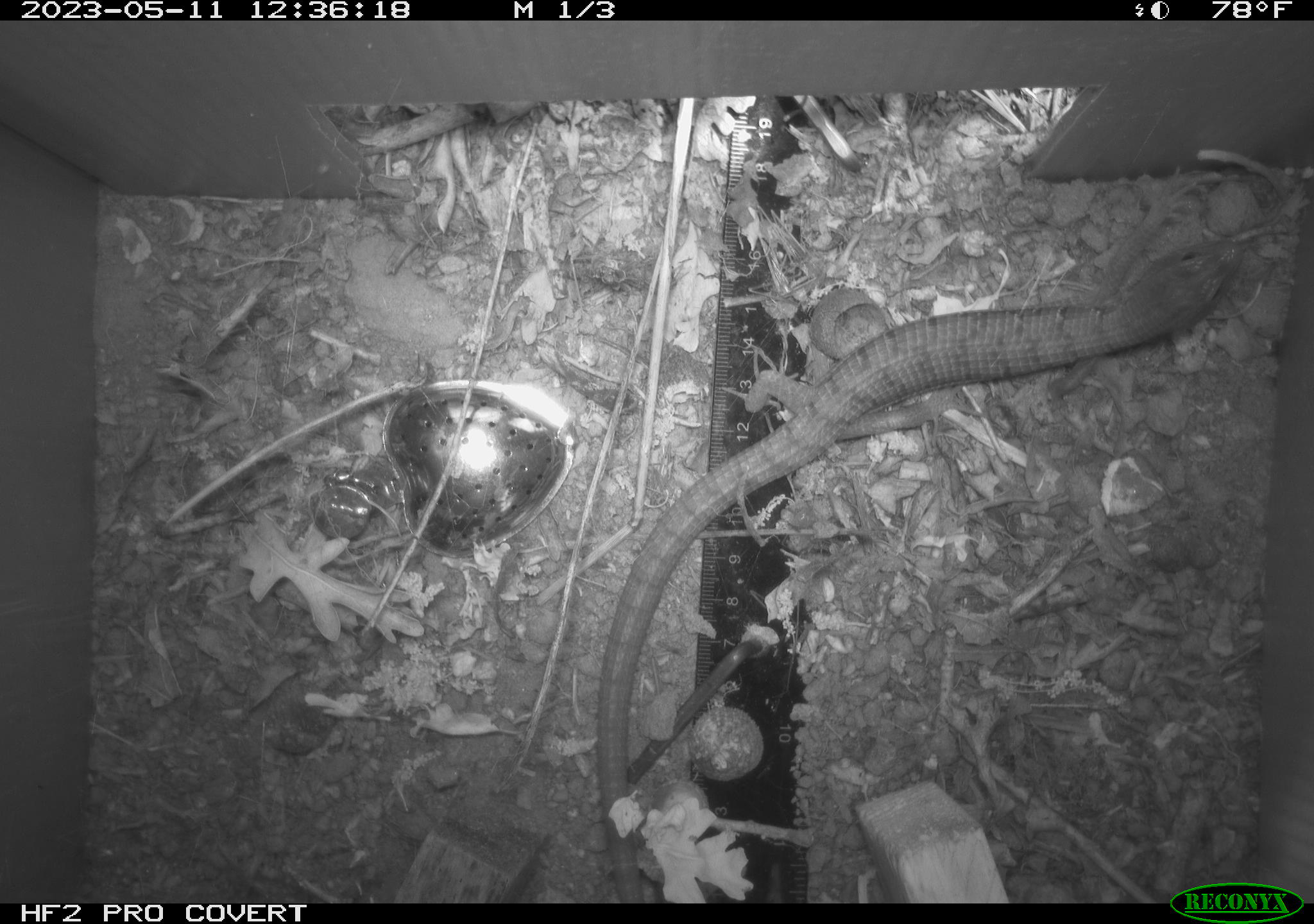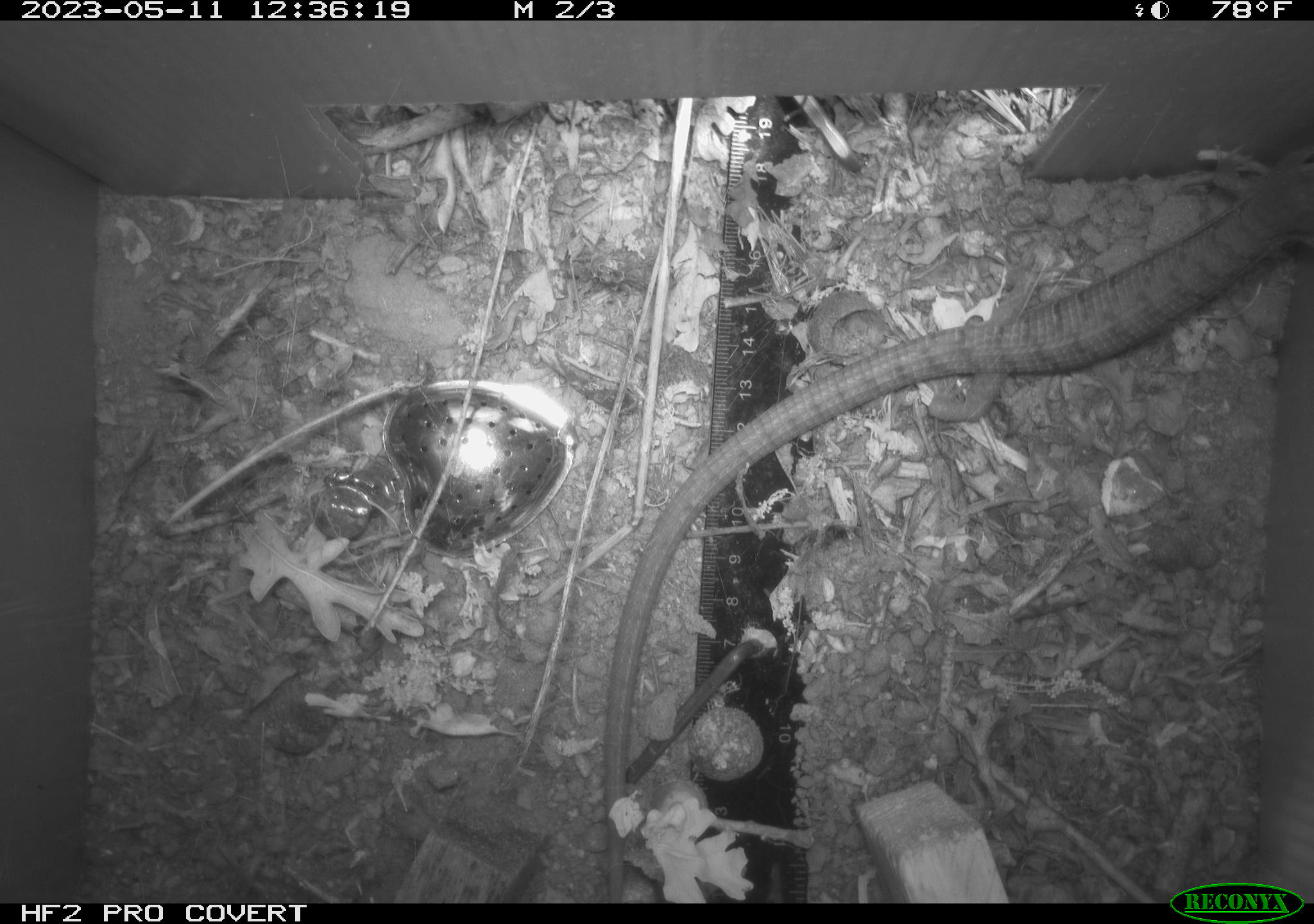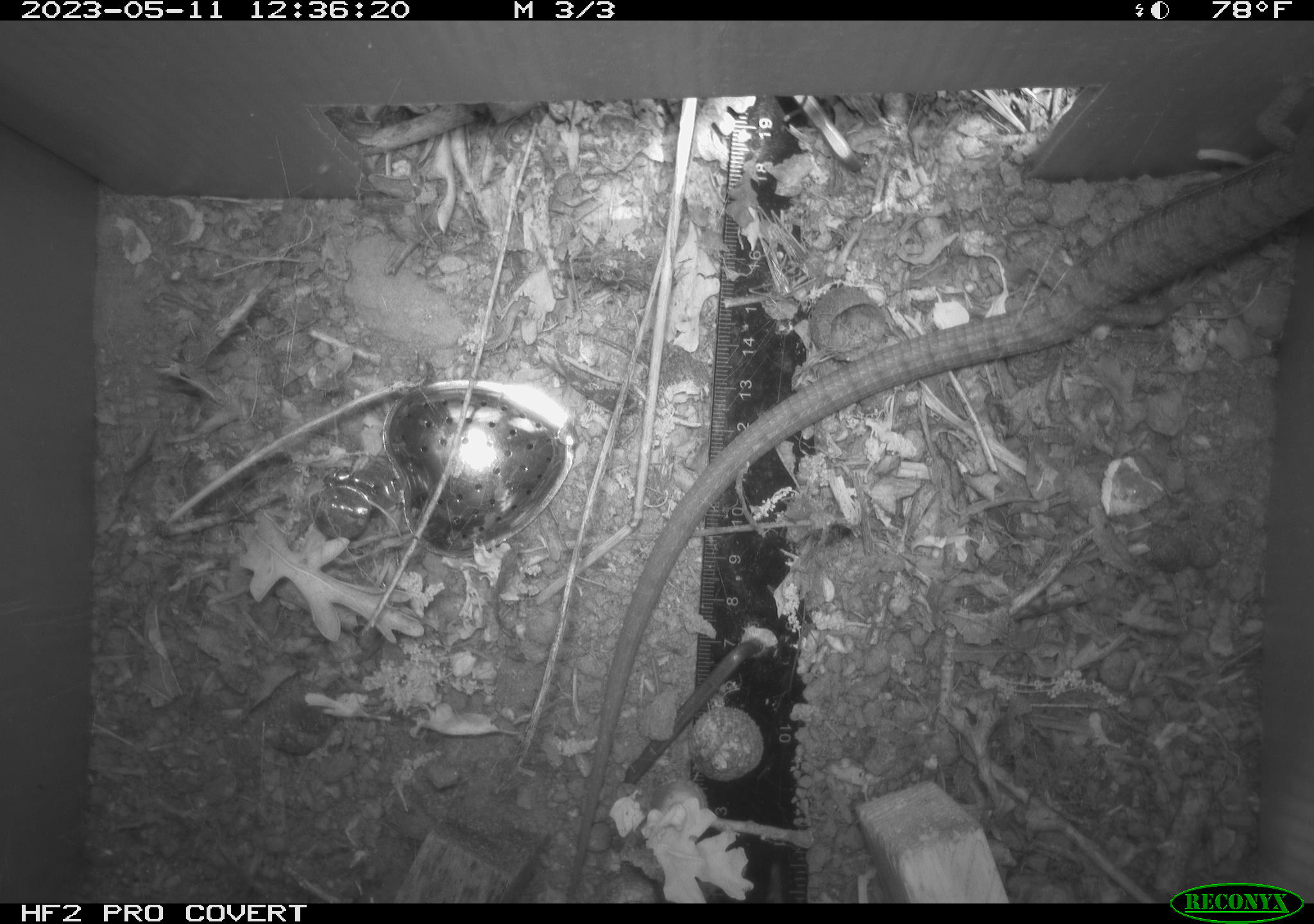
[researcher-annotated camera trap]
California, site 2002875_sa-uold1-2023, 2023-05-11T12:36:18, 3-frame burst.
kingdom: Animalia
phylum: Chordata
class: Reptilia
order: Squamata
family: Anguidae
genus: Elgaria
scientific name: Elgaria multicarinata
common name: southern alligator lizard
Southern alligator lizard (Elgaria multicarinata).